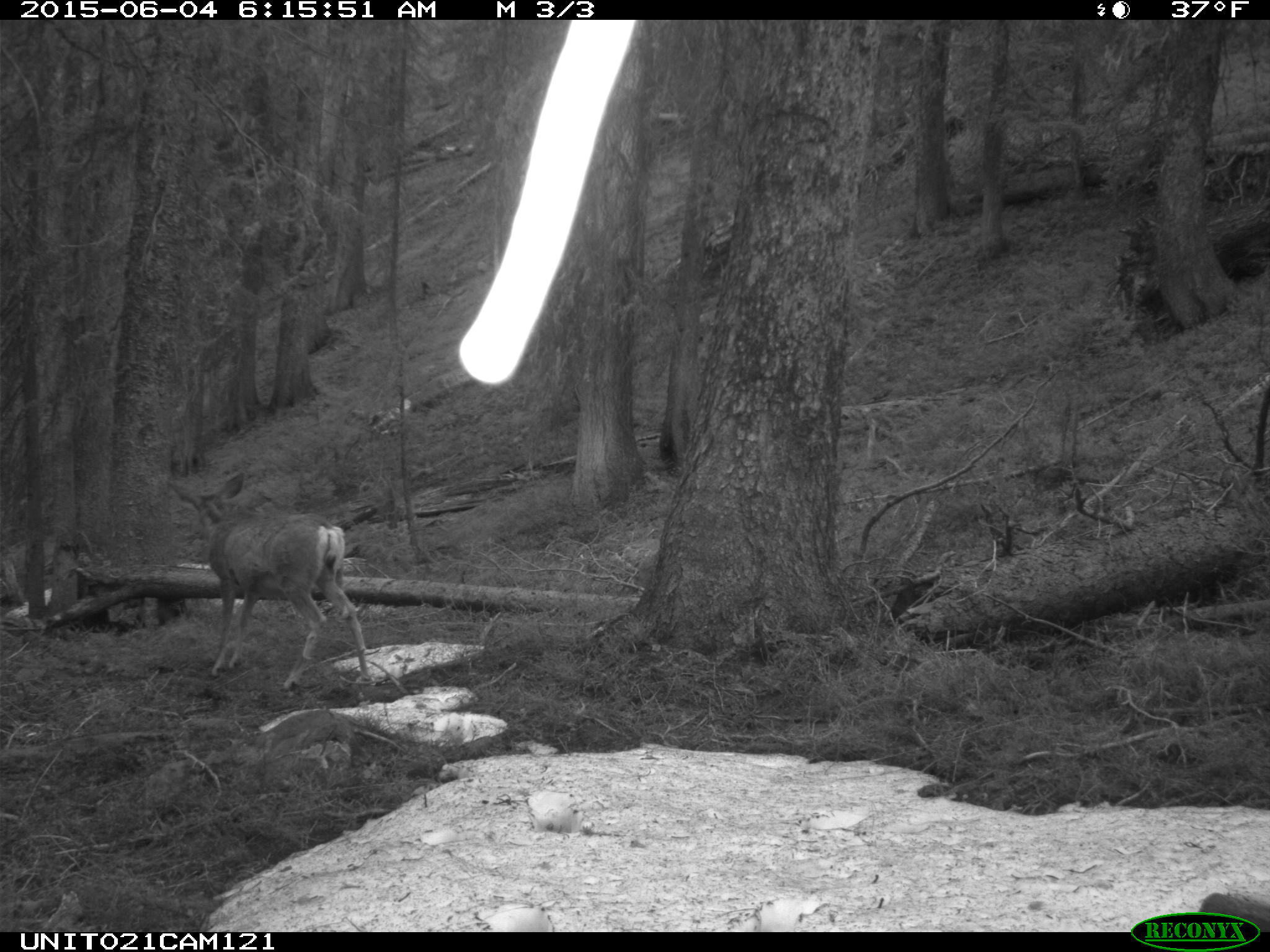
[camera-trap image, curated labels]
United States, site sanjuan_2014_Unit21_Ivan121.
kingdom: Animalia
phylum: Chordata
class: Mammalia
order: Artiodactyla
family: Cervidae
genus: Odocoileus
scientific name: Odocoileus hemionus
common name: mule deer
Odocoileus hemionus (mule deer).